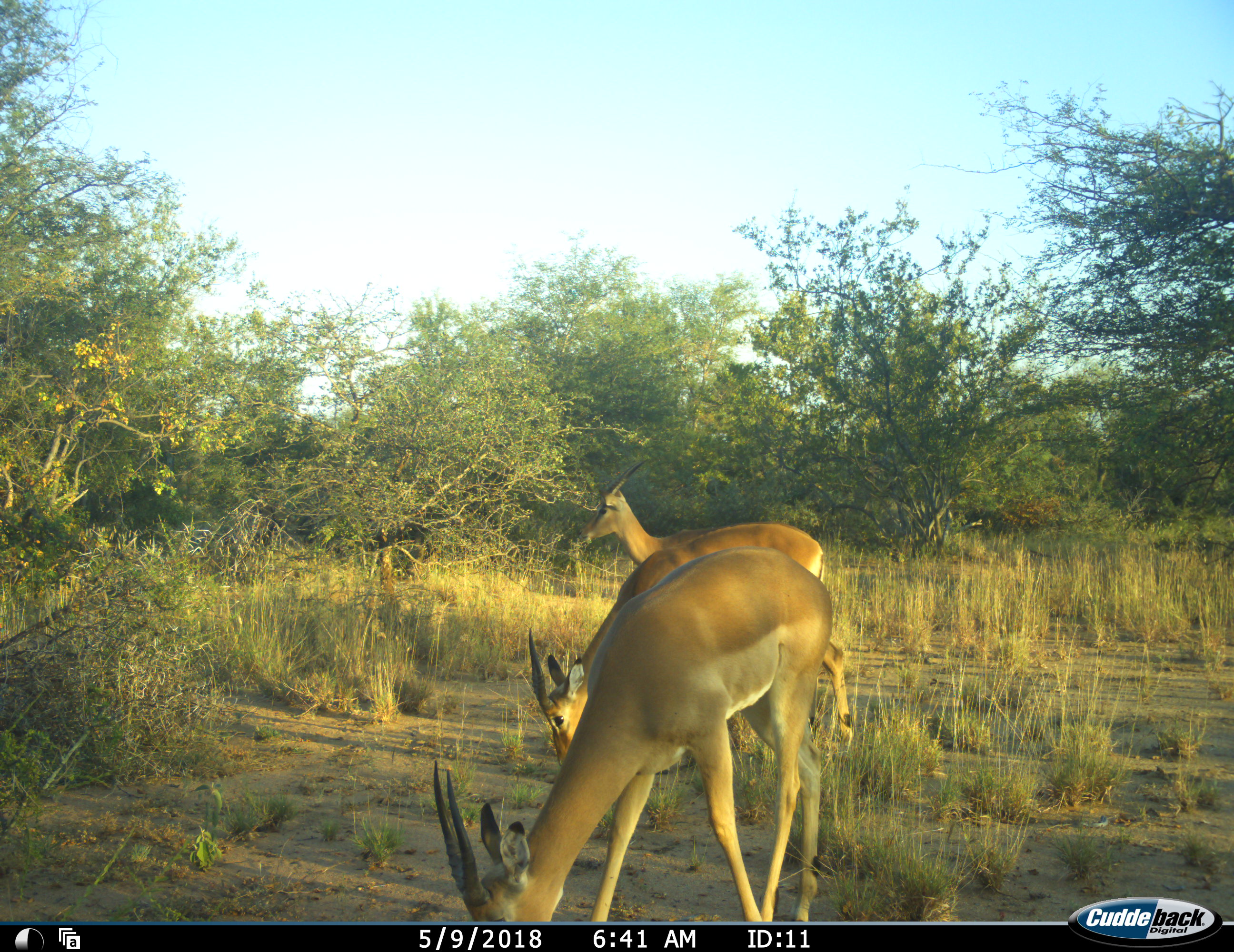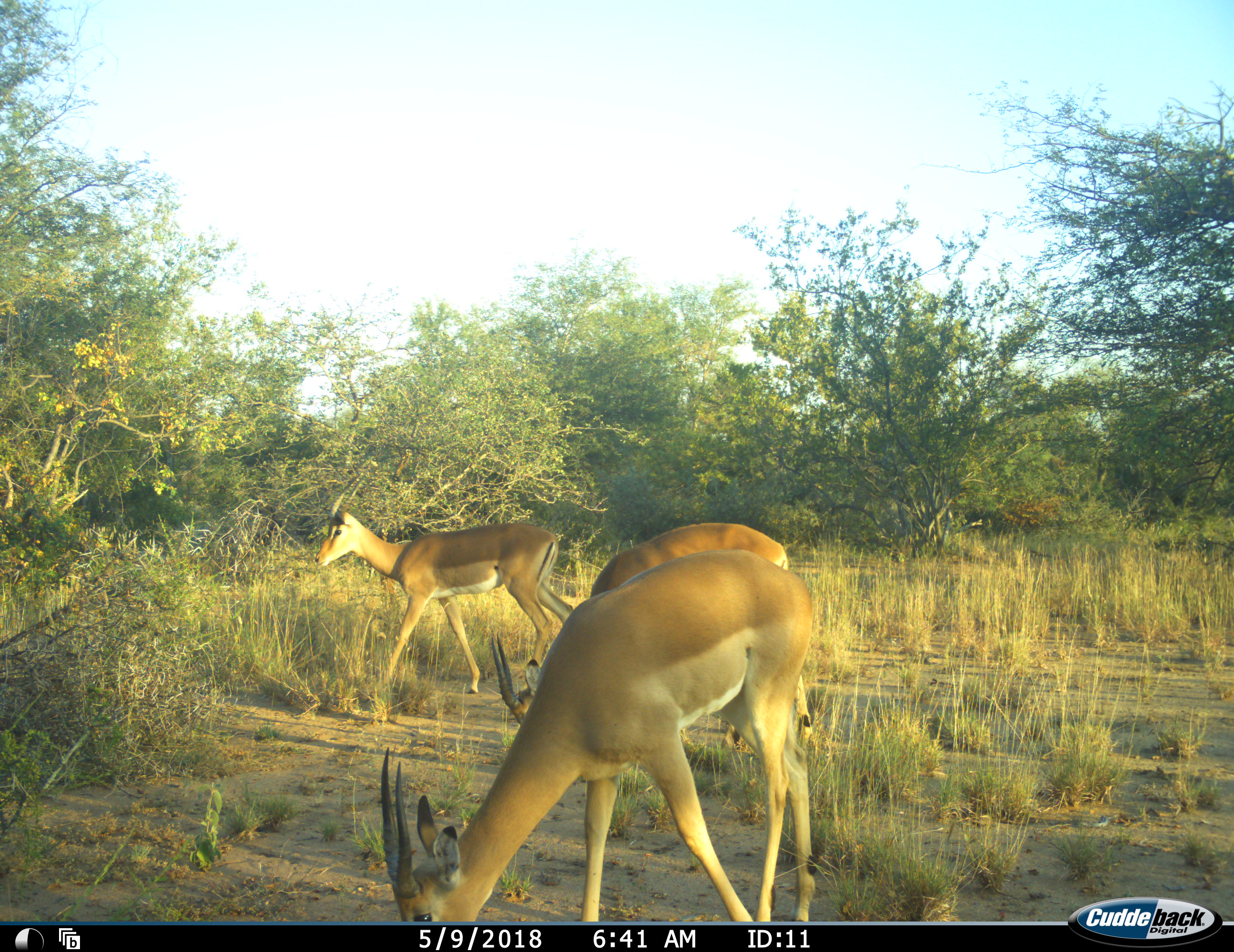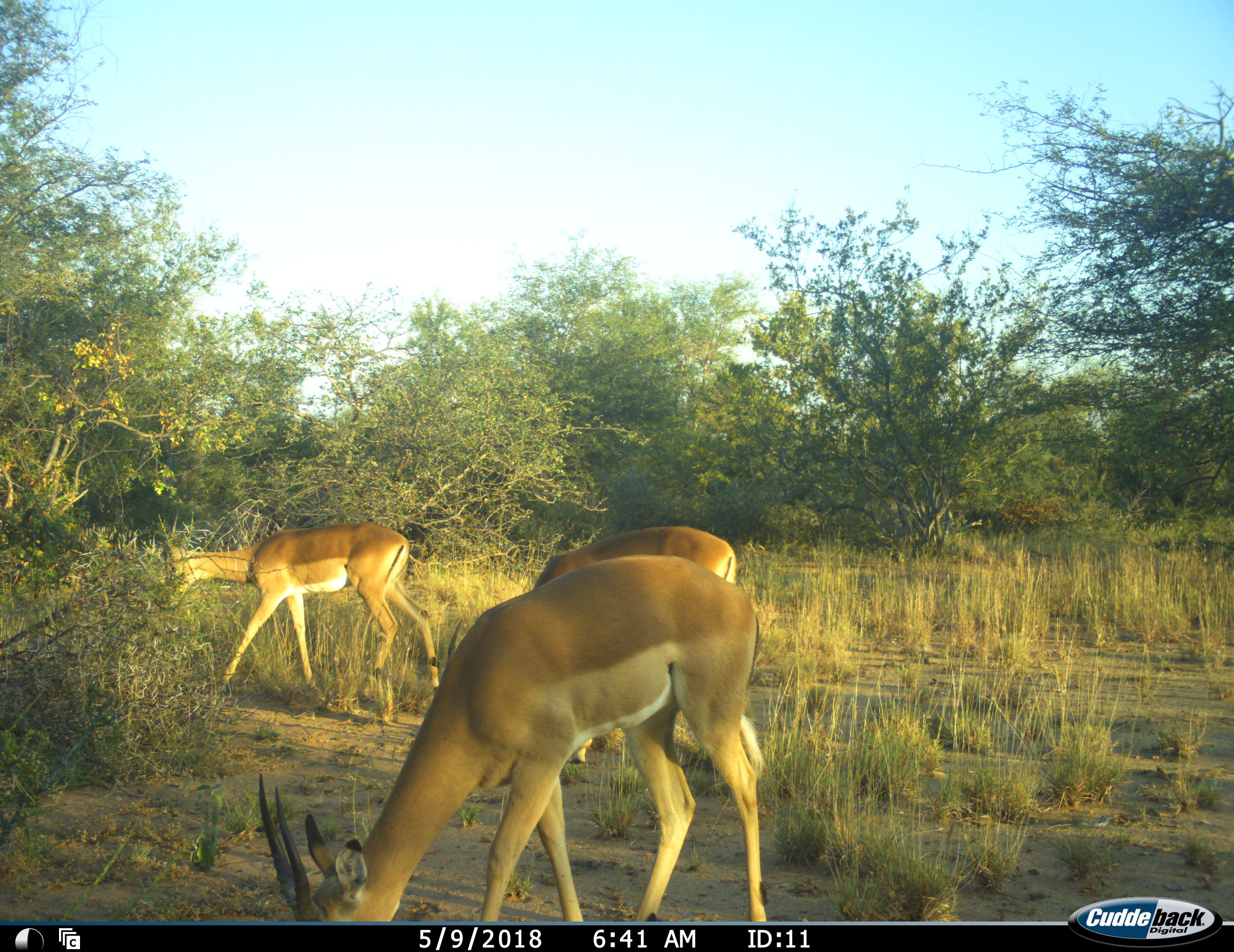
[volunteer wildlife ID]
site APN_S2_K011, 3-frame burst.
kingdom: Animalia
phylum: Chordata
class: Mammalia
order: Artiodactyla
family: Bovidae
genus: Aepyceros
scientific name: Aepyceros melampus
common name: impala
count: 3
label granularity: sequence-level